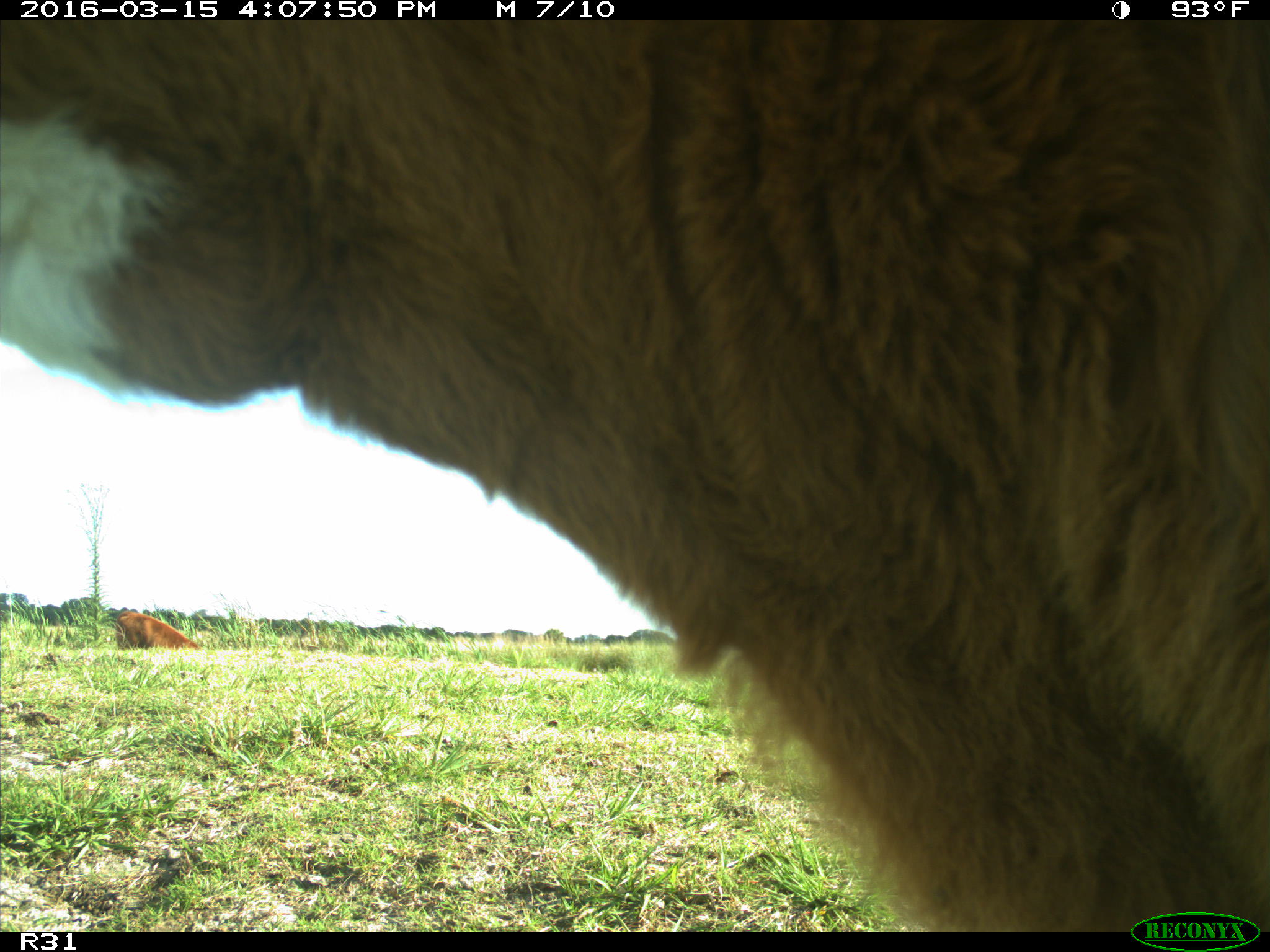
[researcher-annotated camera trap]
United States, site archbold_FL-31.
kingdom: Animalia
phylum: Chordata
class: Mammalia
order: Artiodactyla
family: Bovidae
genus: Bos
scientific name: Bos taurus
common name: domestic cow